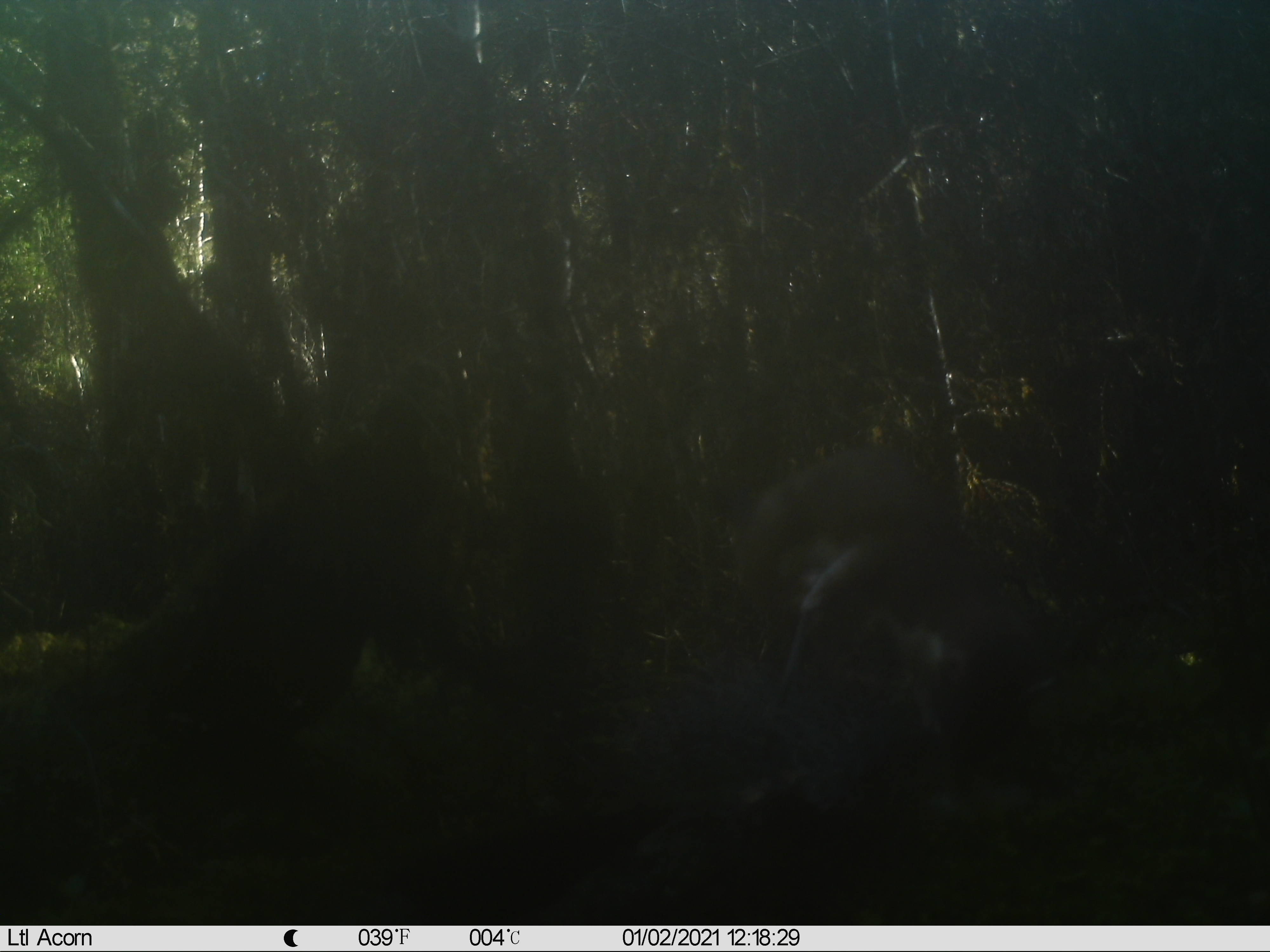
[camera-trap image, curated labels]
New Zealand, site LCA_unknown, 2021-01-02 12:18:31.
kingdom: Animalia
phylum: Chordata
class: Mammalia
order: Carnivora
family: Mustelidae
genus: Mustela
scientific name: Mustela erminea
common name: stoat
Stoat (Mustela erminea).